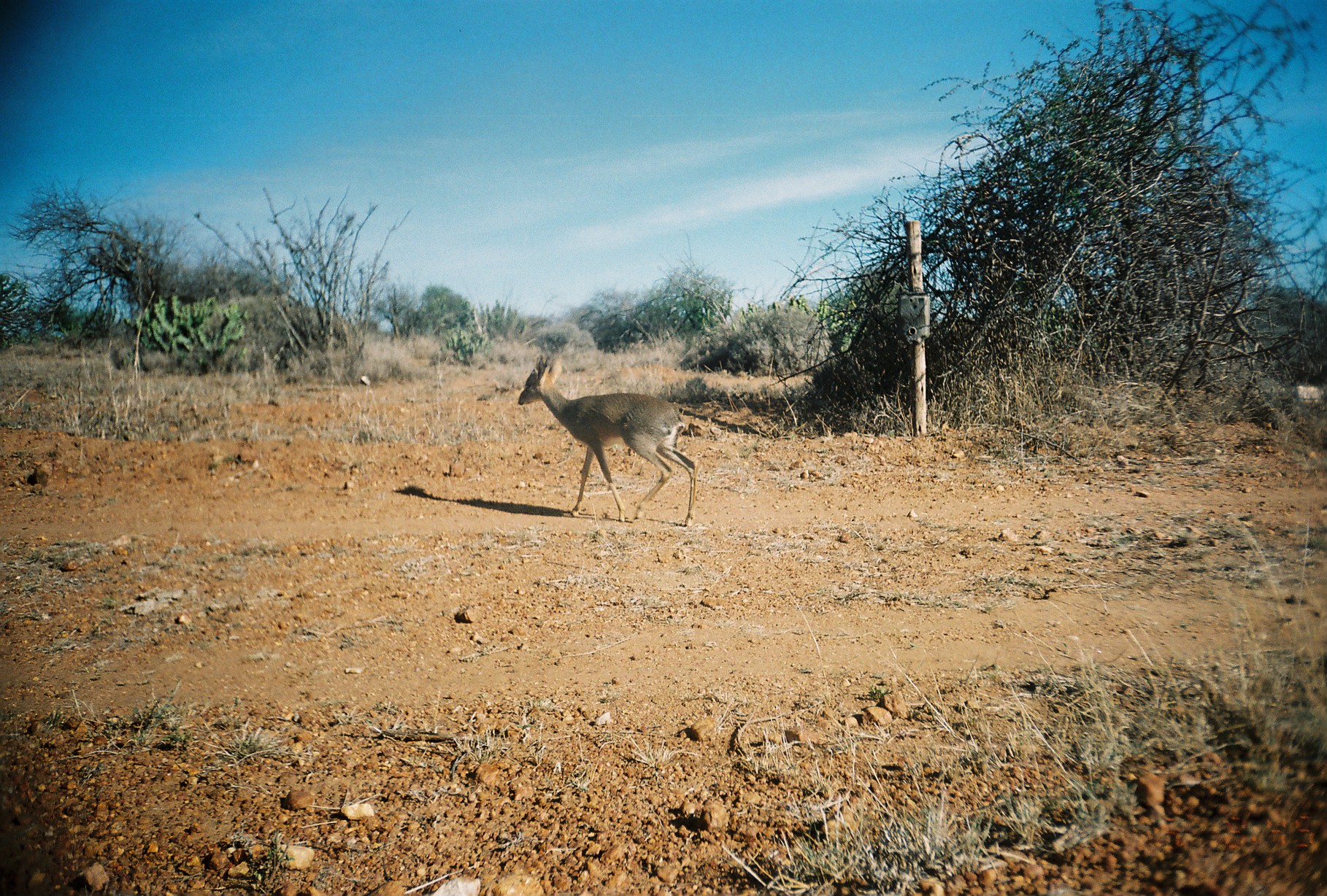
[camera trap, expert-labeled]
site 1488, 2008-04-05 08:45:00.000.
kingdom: Animalia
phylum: Chordata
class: Mammalia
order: Artiodactyla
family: Bovidae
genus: Madoqua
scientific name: Madoqua guentheri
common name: günther's dik-dik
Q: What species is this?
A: Madoqua guentheri (günther's dik-dik).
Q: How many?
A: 1.